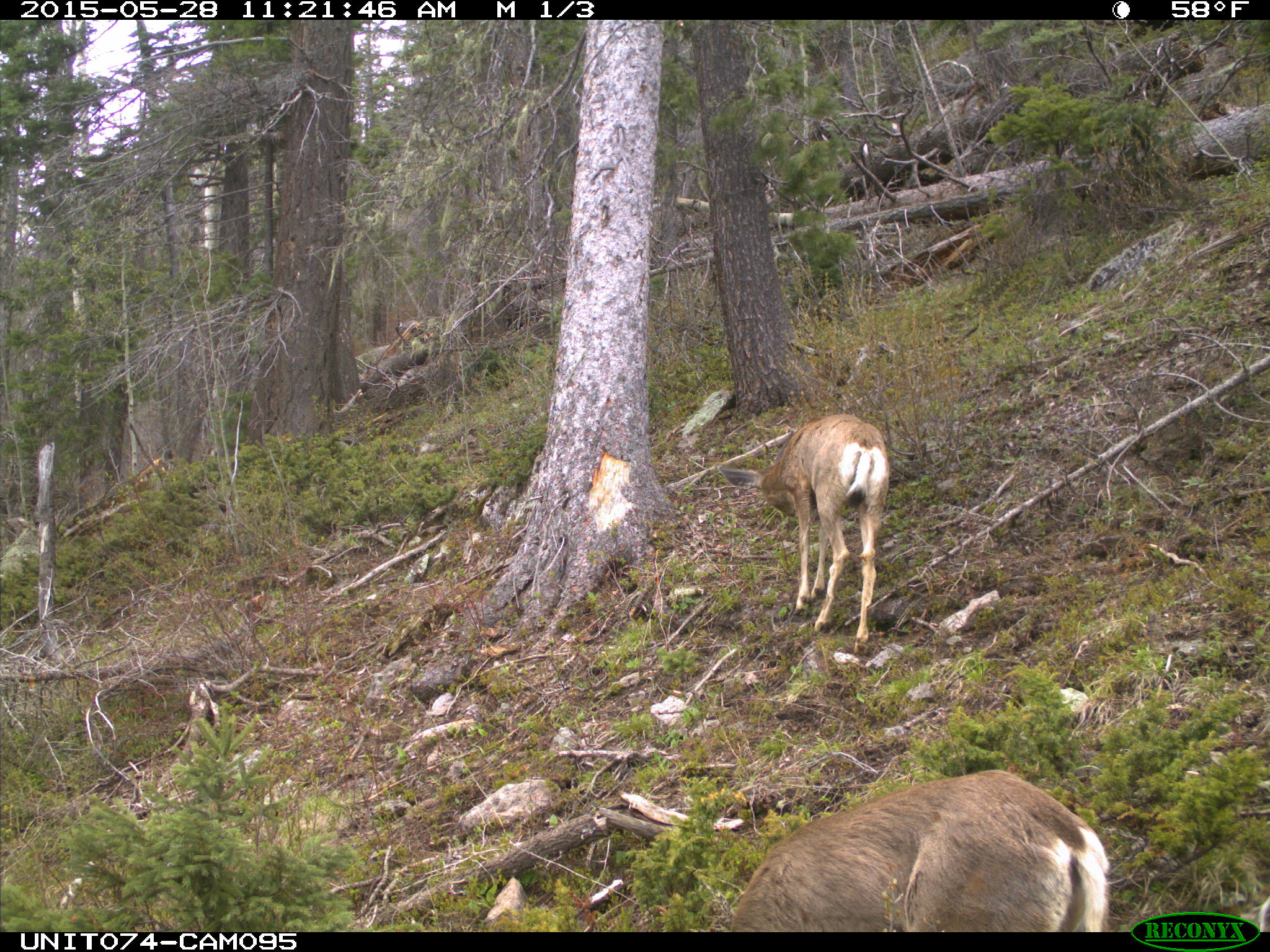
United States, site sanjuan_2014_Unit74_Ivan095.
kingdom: Animalia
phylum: Chordata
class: Mammalia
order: Artiodactyla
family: Cervidae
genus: Odocoileus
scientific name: Odocoileus hemionus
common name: mule deer